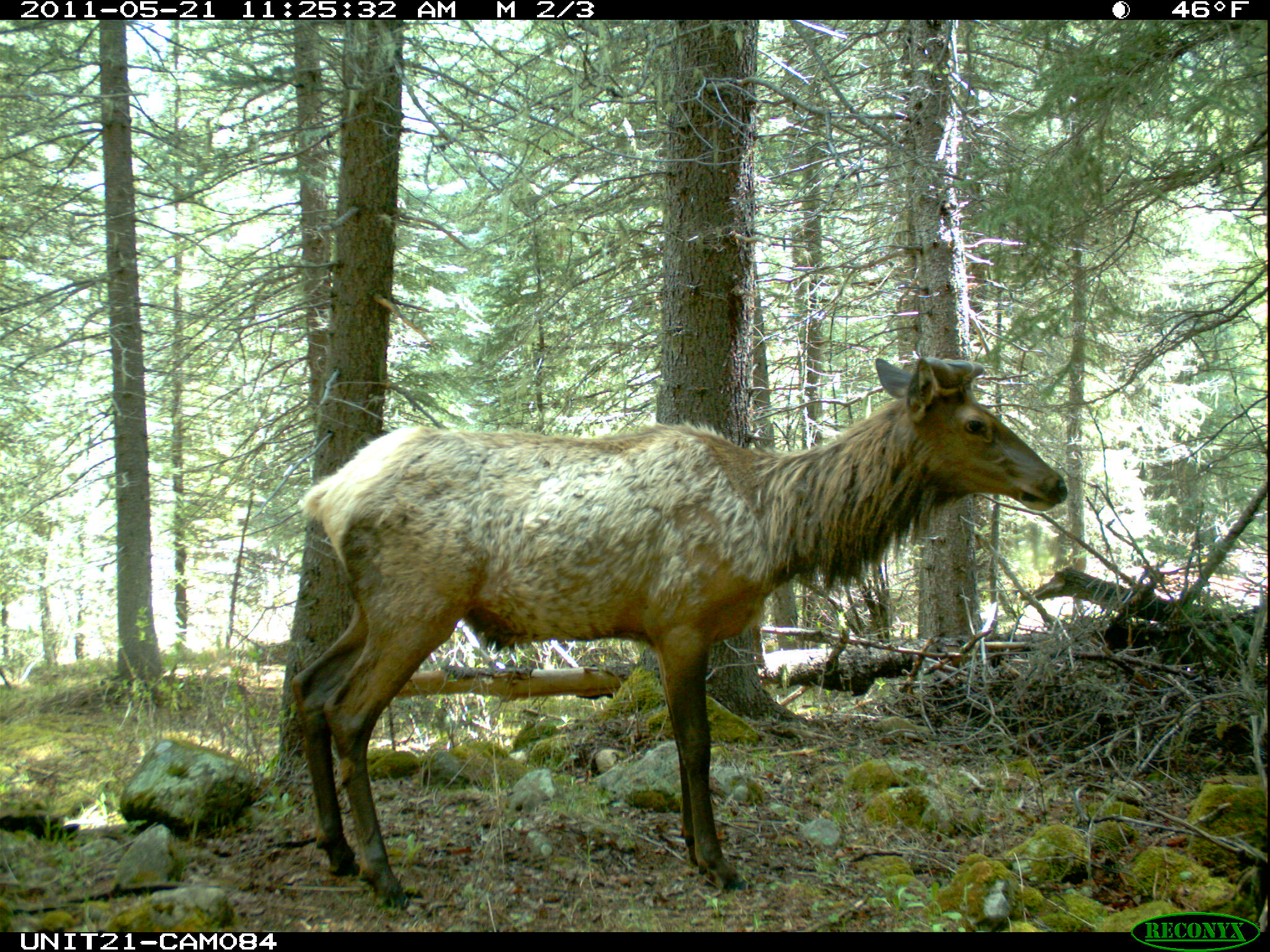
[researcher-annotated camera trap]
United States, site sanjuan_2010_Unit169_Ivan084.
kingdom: Animalia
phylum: Chordata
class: Mammalia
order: Artiodactyla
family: Cervidae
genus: Cervus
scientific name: Cervus elaphus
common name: red deer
Cervus elaphus (red deer).